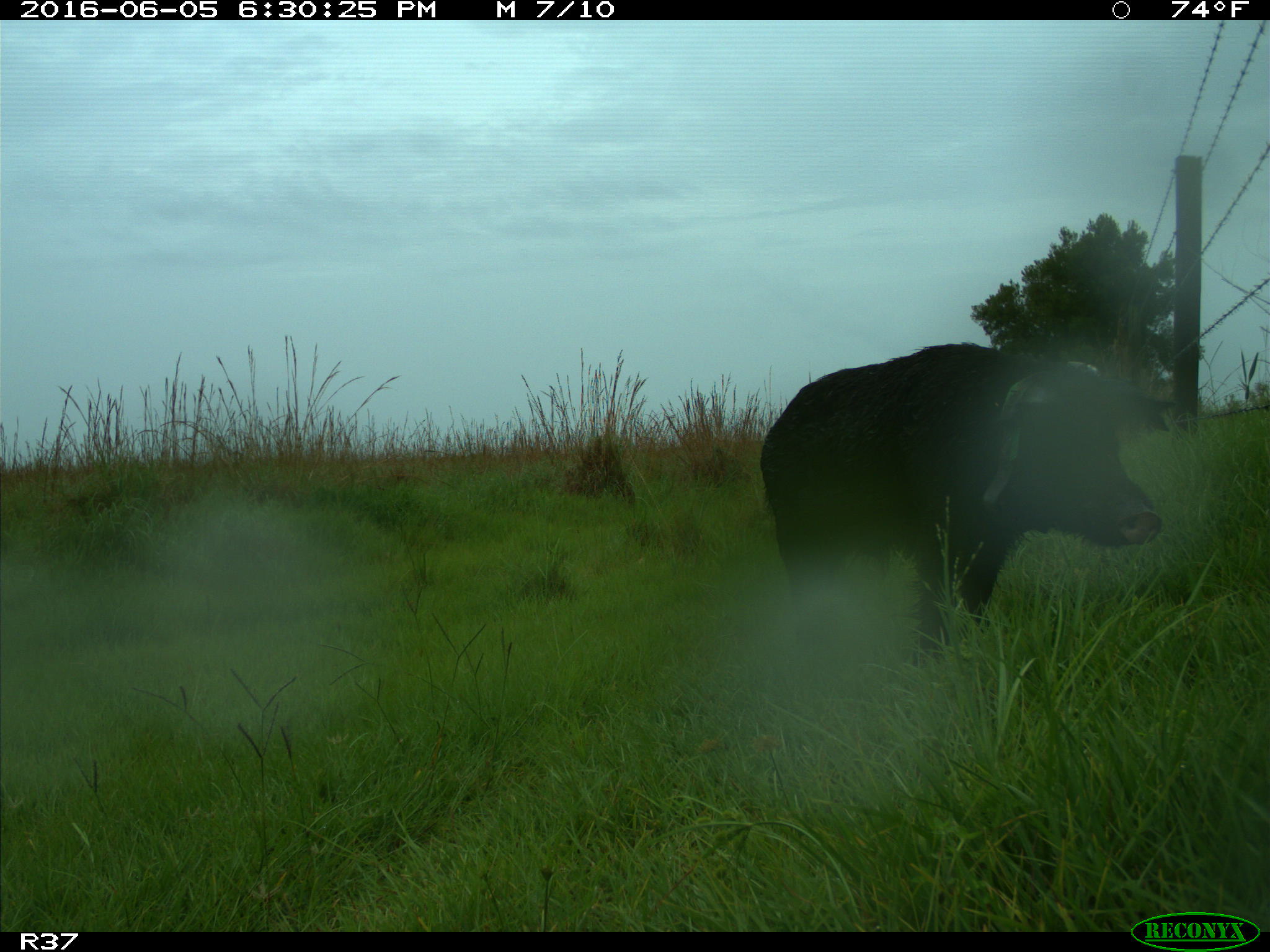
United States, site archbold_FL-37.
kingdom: Animalia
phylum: Chordata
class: Mammalia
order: Artiodactyla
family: Suidae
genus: Sus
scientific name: Sus scrofa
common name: wild boar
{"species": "Sus scrofa (wild boar)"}